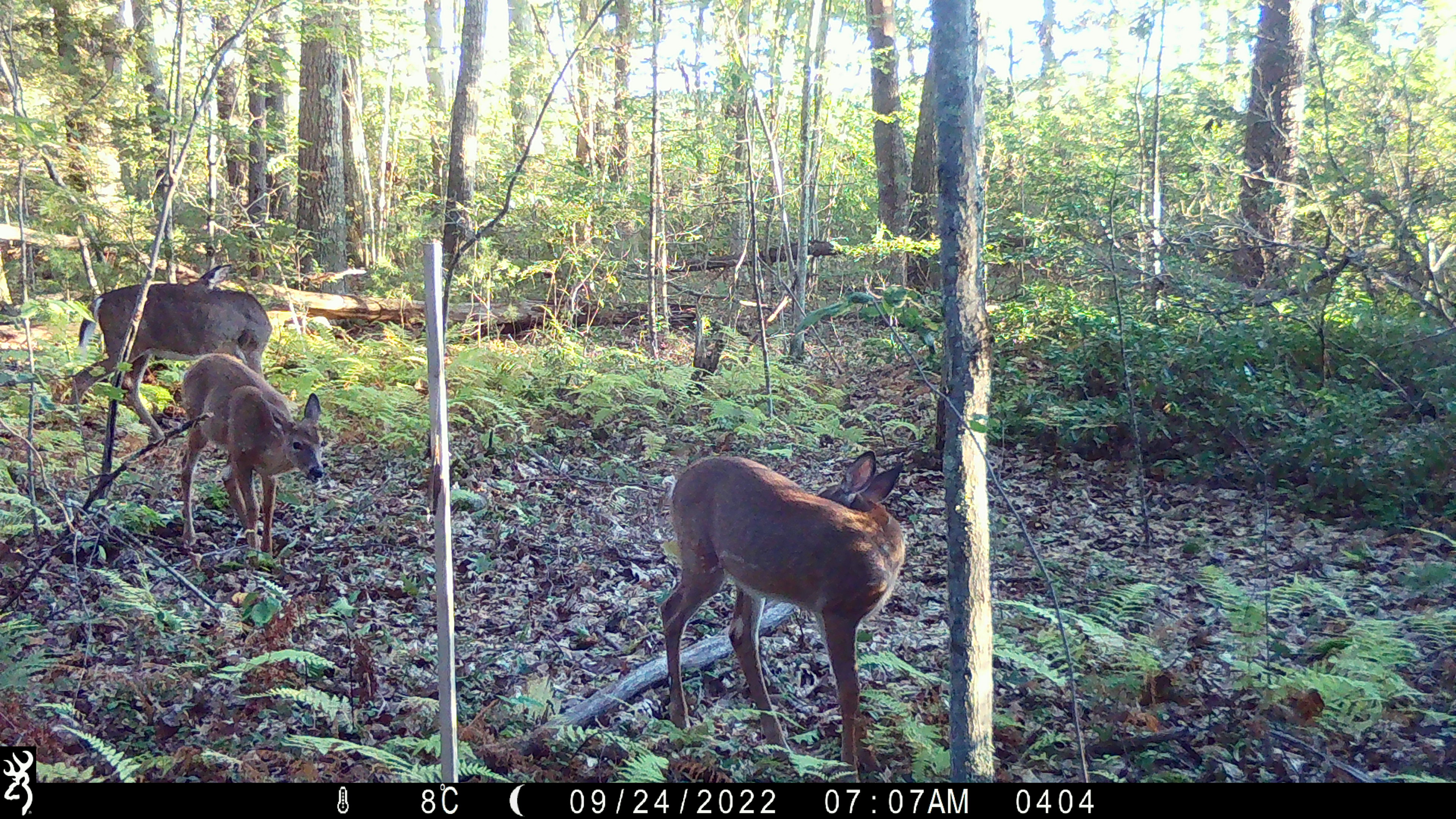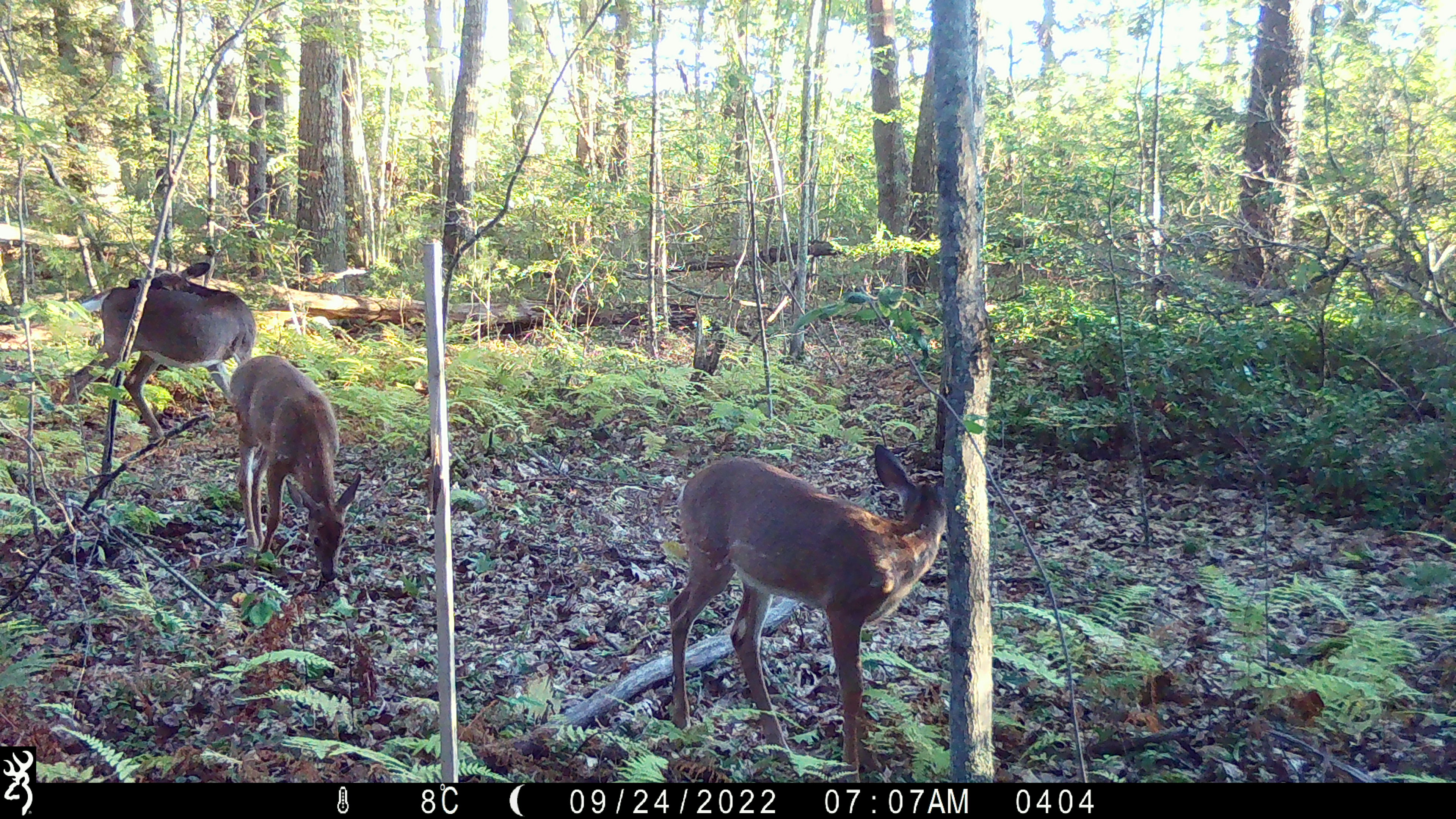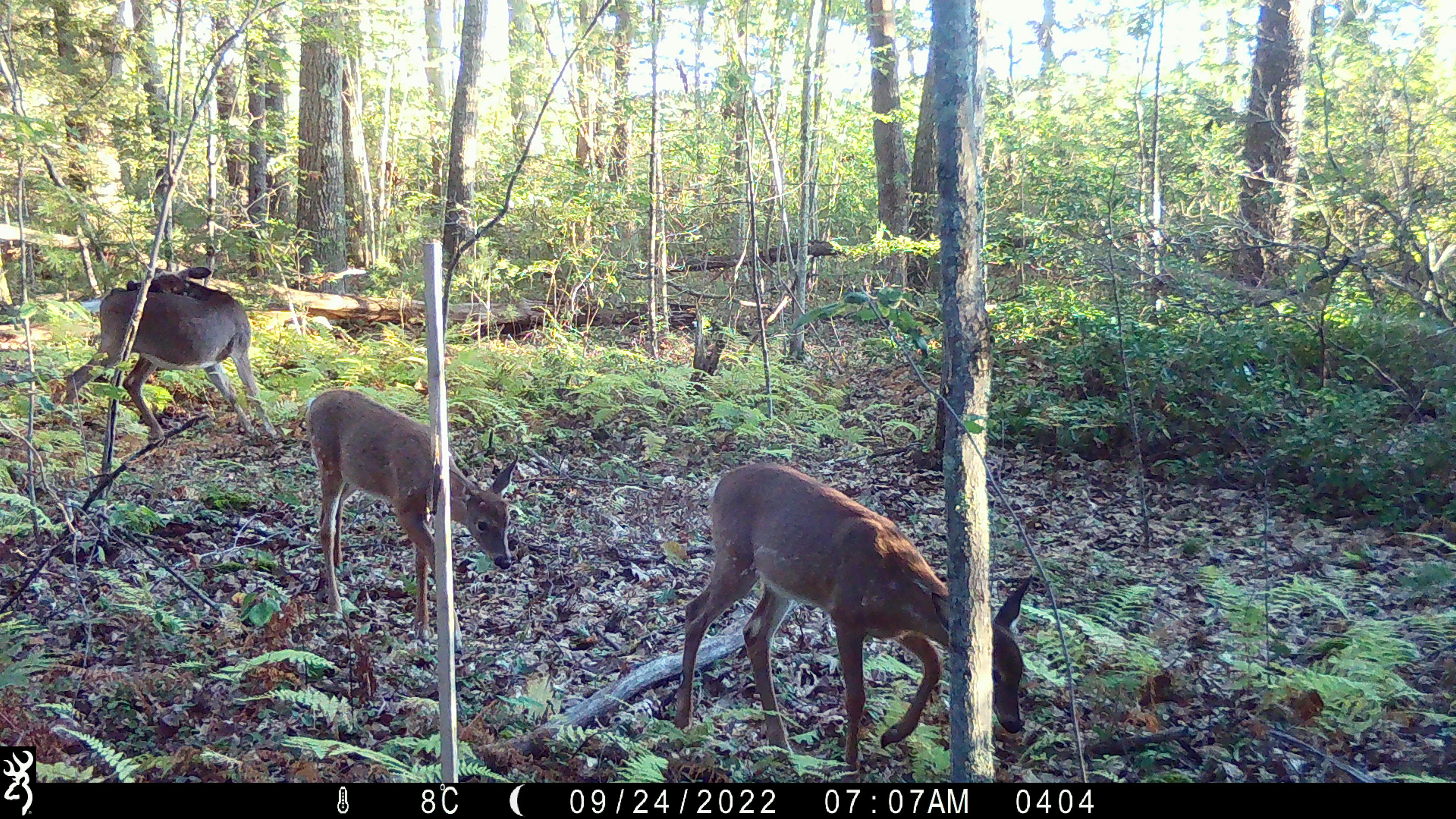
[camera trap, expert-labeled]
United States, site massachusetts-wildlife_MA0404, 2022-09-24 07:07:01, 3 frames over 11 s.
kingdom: Animalia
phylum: Chordata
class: Mammalia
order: Artiodactyla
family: Cervidae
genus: Odocoileus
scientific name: Odocoileus virginianus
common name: white-tailed deer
White-tailed deer (Odocoileus virginianus).